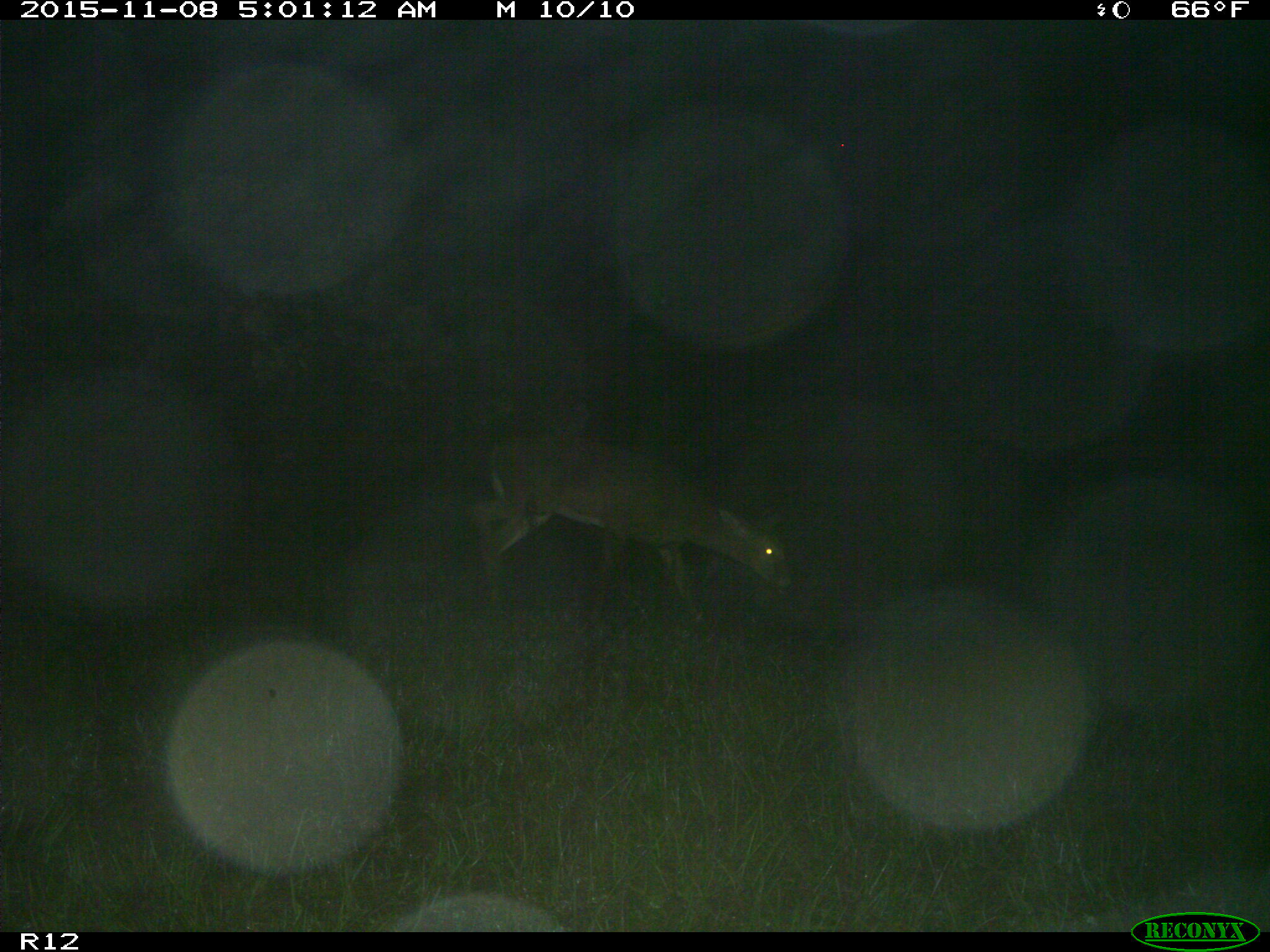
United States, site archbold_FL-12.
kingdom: Animalia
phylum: Chordata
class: Mammalia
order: Artiodactyla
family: Cervidae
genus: Odocoileus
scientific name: Odocoileus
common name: deer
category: unidentified deer